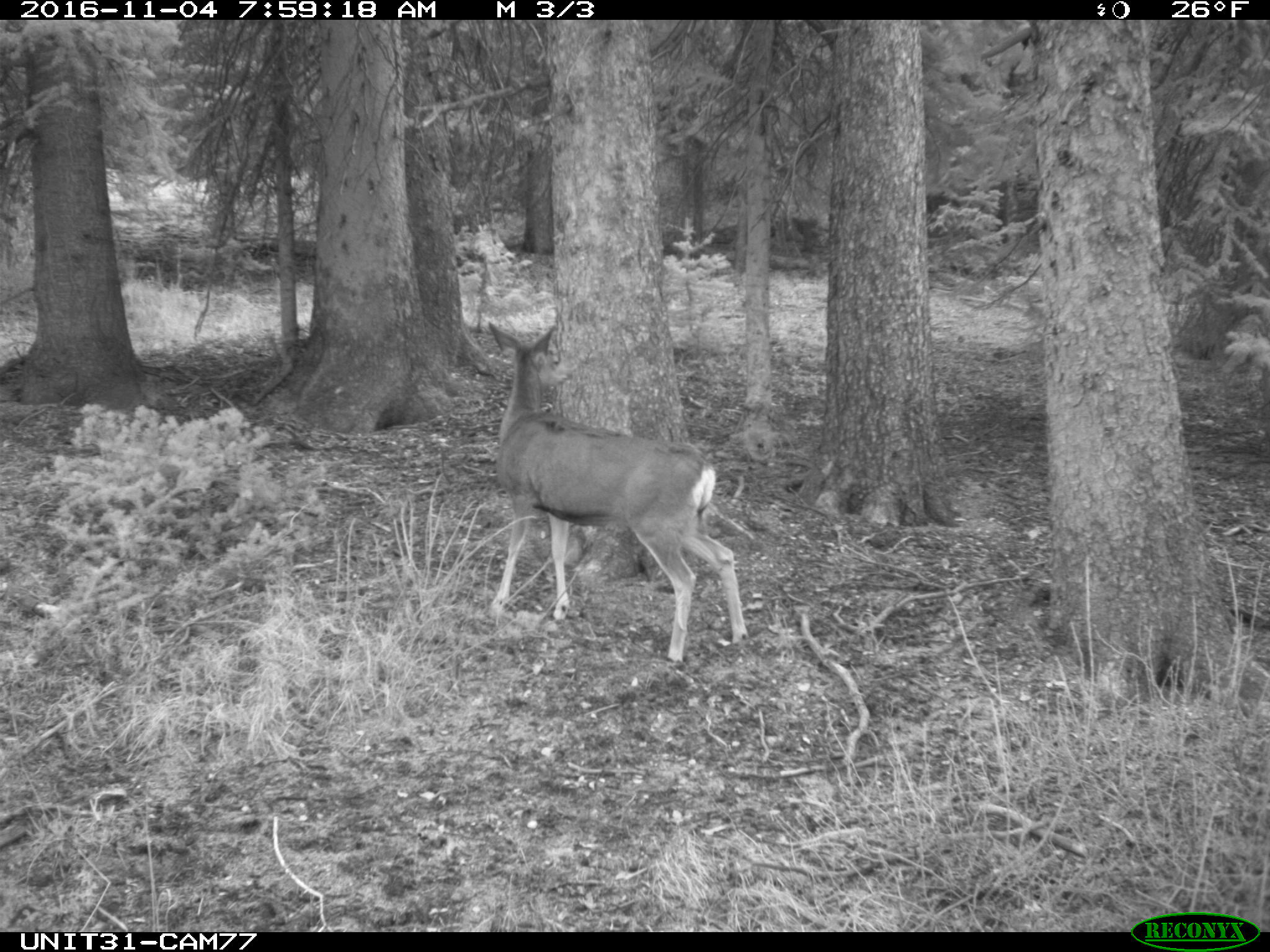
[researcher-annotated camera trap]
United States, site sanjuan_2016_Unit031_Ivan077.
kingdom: Animalia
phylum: Chordata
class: Mammalia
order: Artiodactyla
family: Cervidae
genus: Odocoileus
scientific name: Odocoileus hemionus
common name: mule deer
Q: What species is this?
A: Odocoileus hemionus (mule deer).